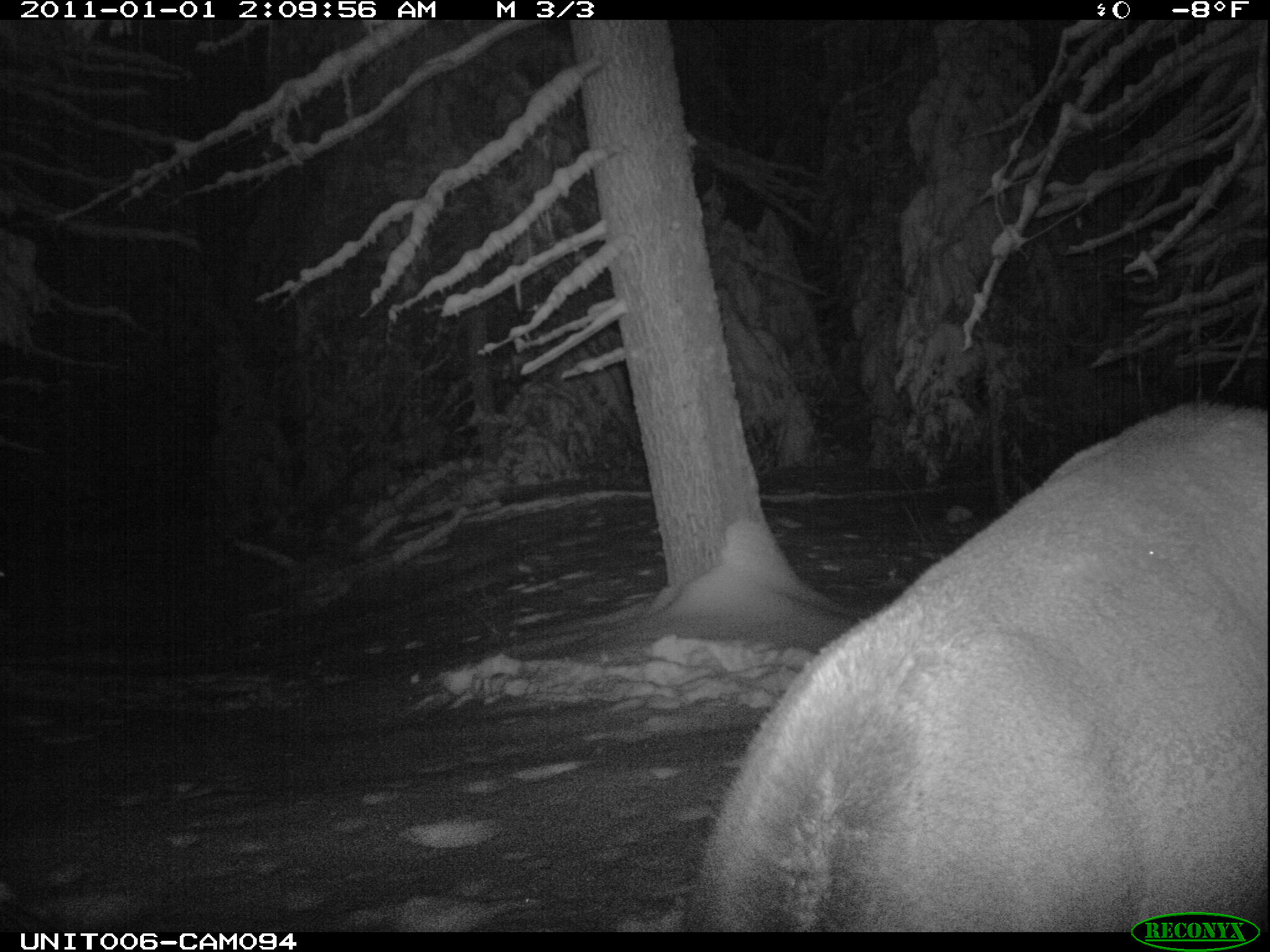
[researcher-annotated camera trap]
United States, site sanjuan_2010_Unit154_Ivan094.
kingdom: Animalia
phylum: Chordata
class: Mammalia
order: Artiodactyla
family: Cervidae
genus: Cervus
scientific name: Cervus elaphus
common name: red deer